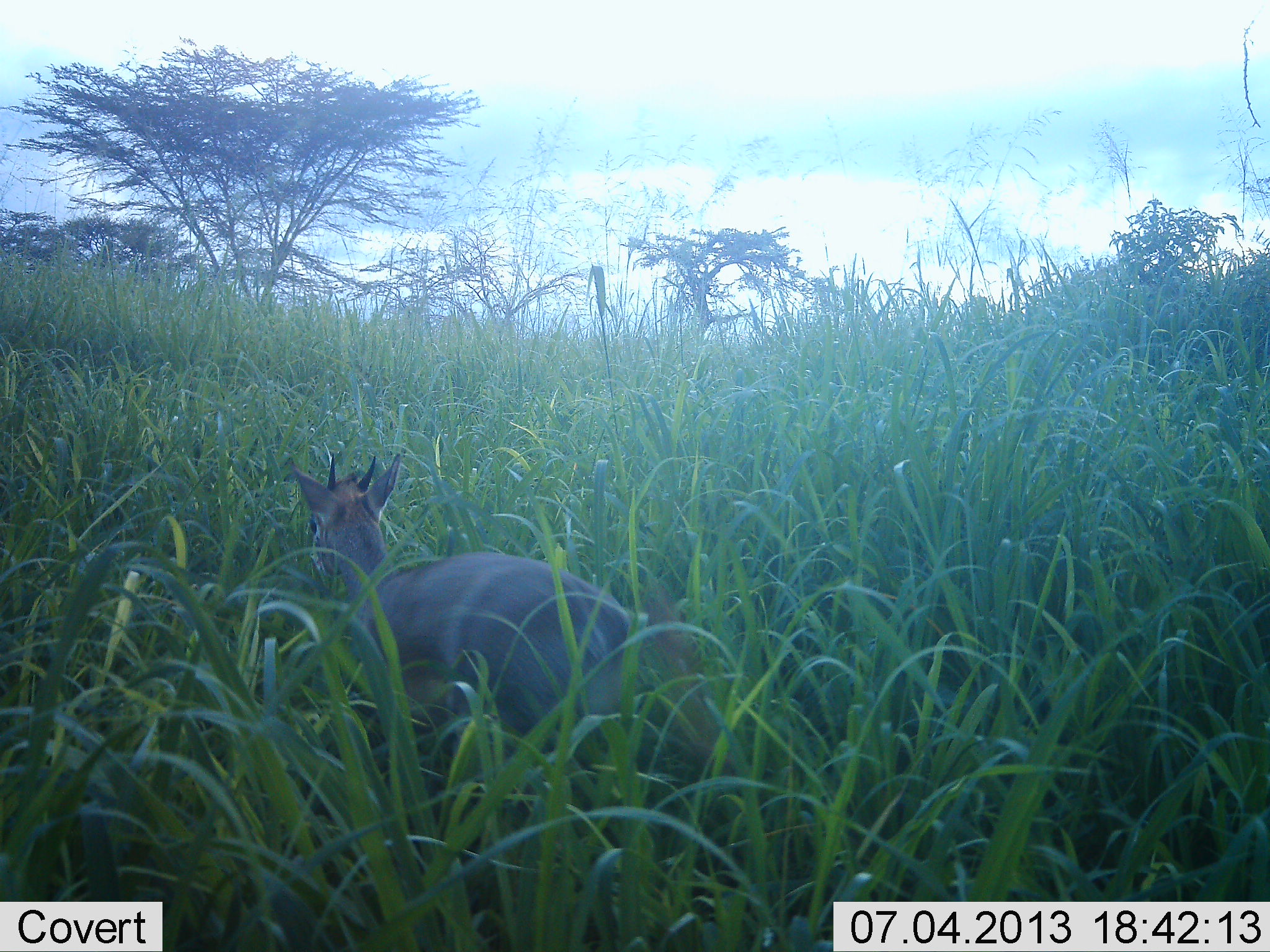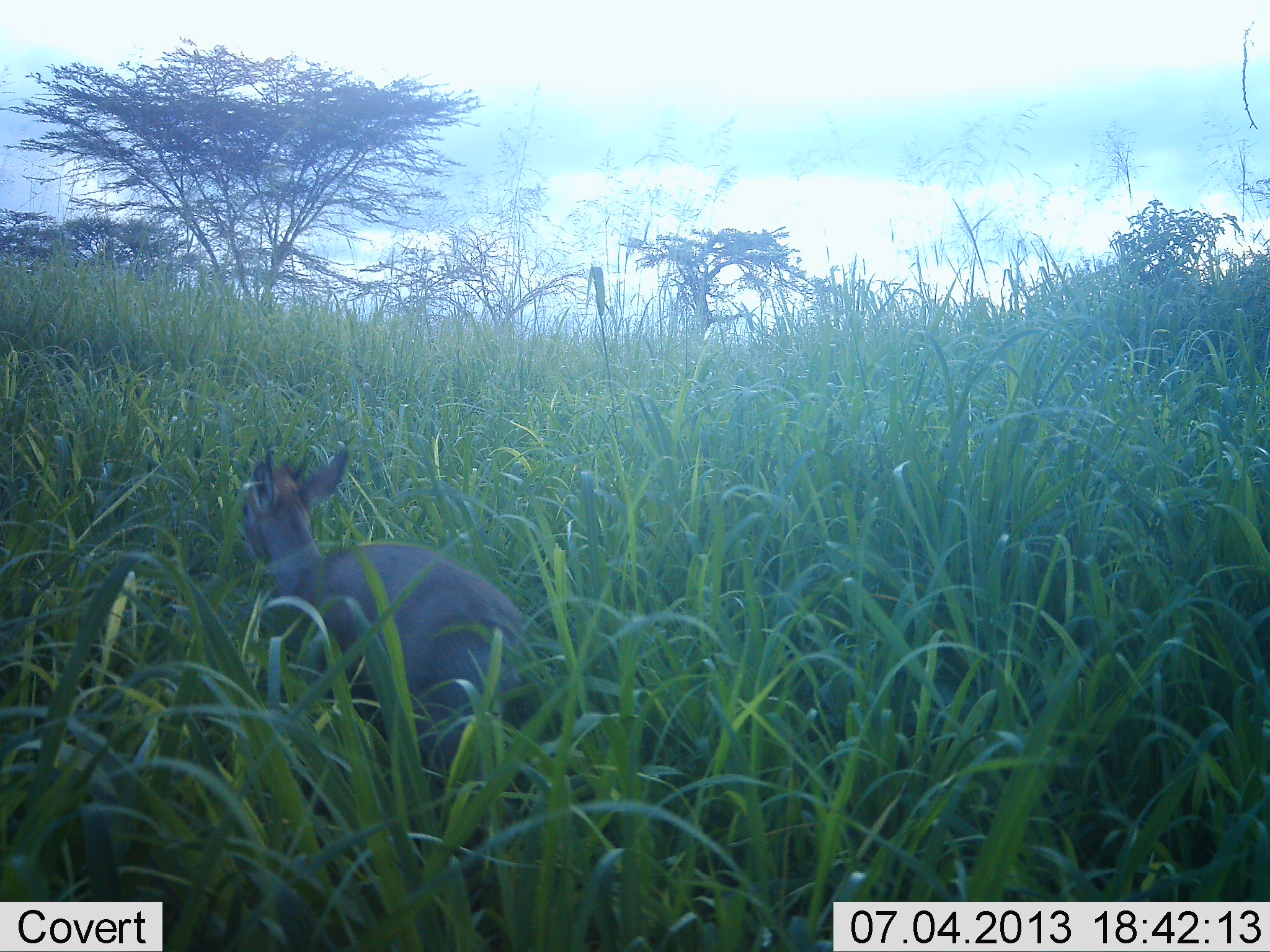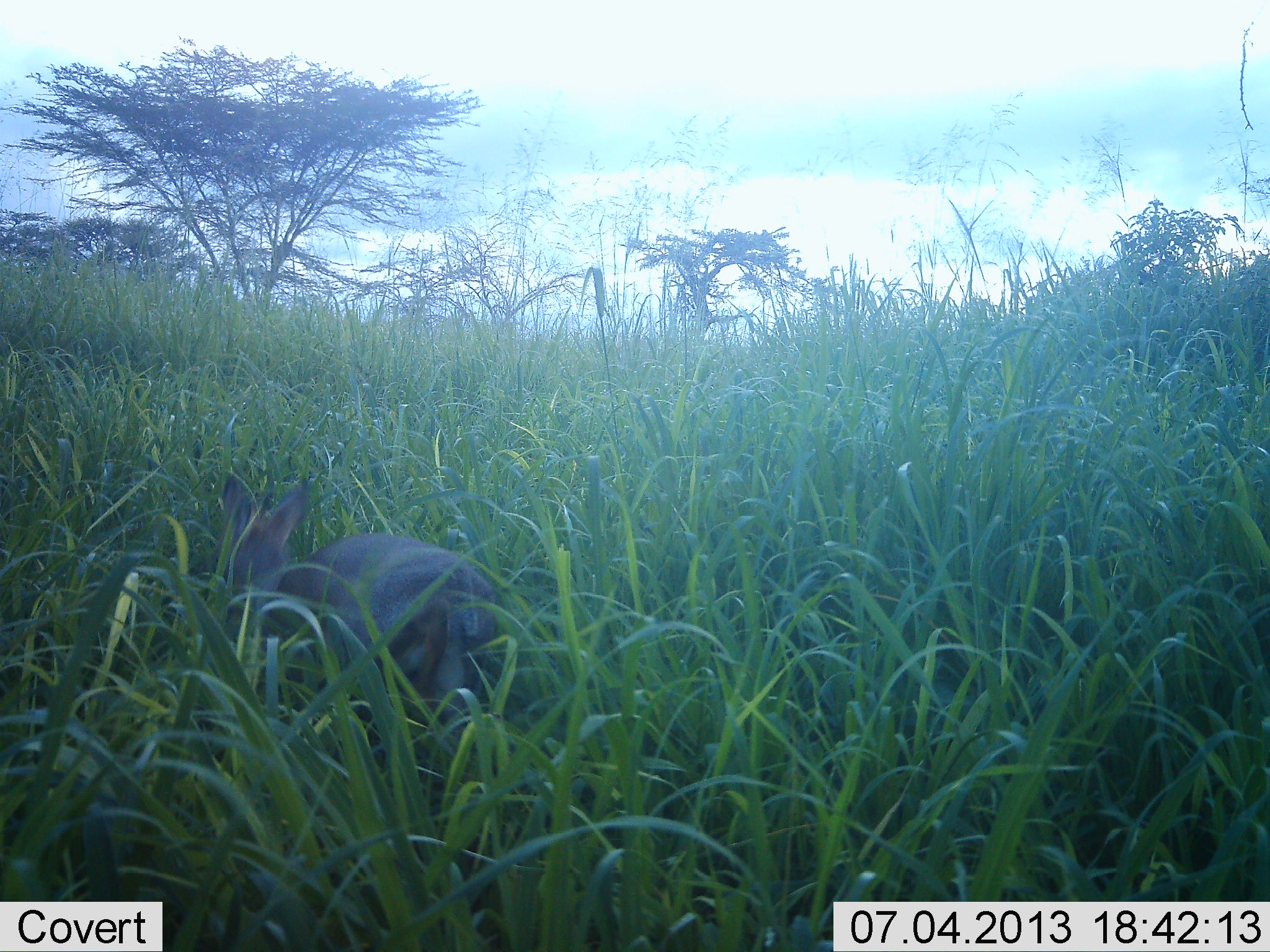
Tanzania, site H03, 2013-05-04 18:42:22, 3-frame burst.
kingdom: Animalia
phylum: Chordata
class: Mammalia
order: Artiodactyla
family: Bovidae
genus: Madoqua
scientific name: Madoqua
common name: dikdik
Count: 1.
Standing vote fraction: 10%.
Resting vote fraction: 0%.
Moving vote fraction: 90%.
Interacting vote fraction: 0%.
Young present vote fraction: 0%.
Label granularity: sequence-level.